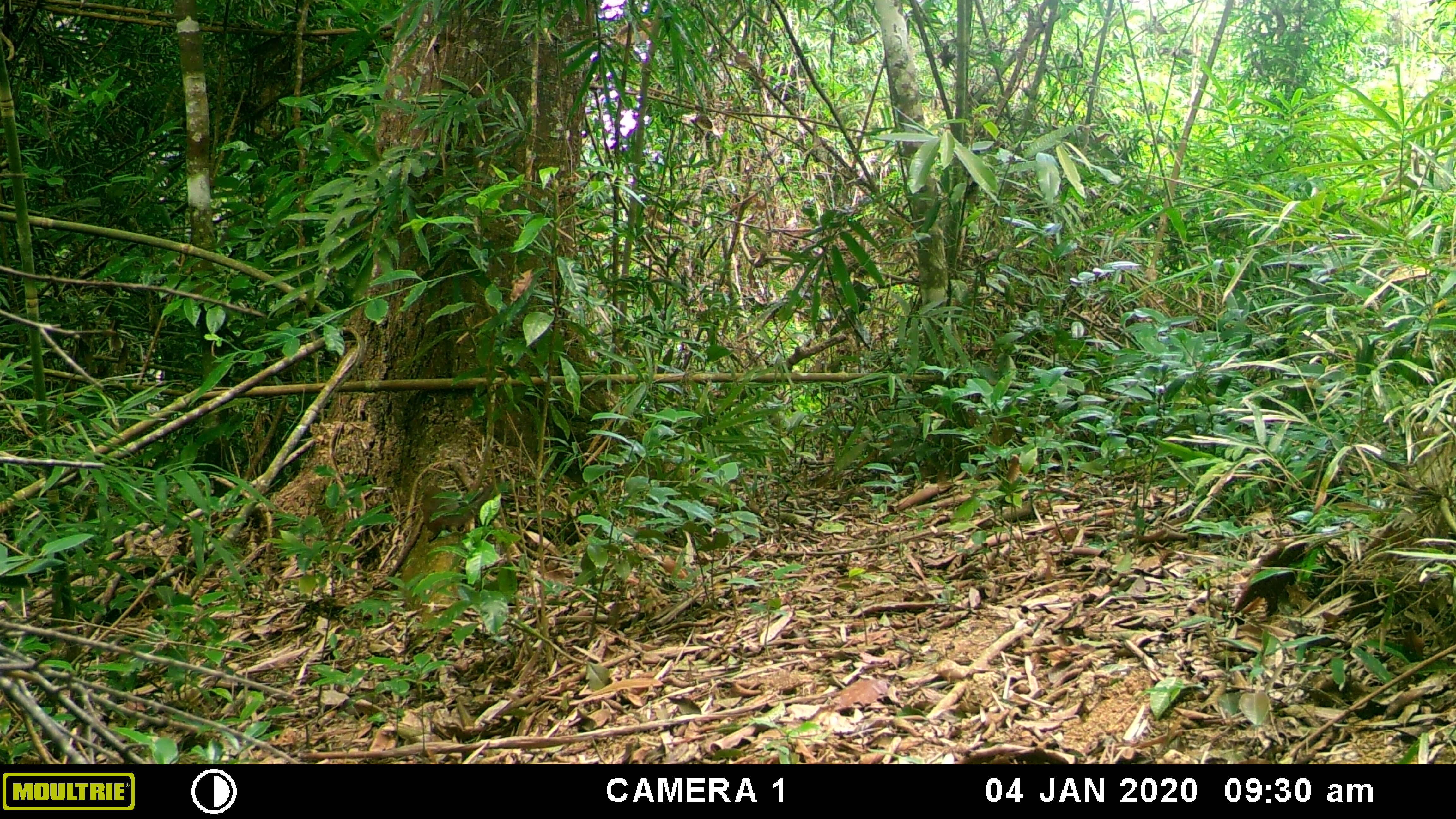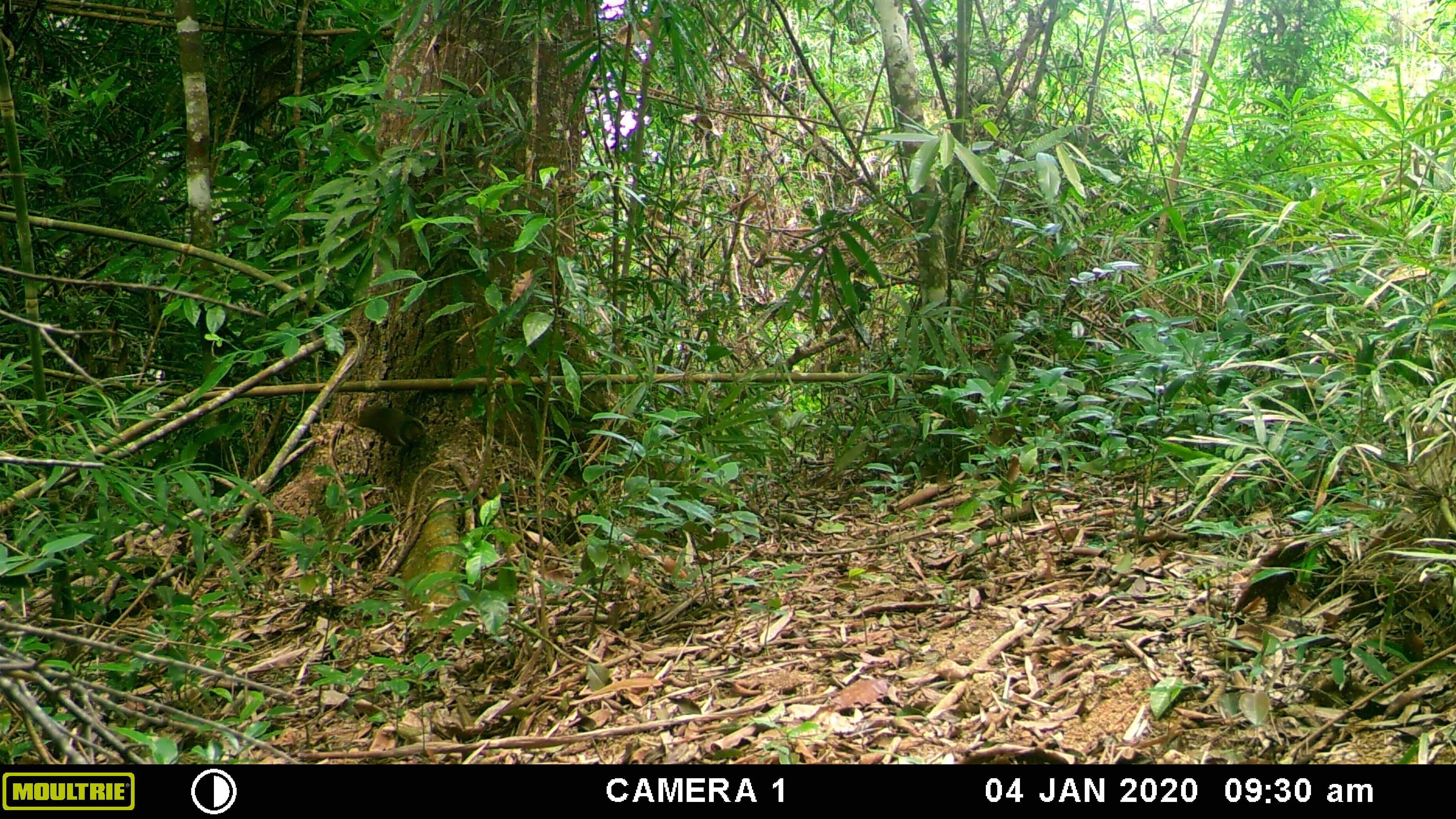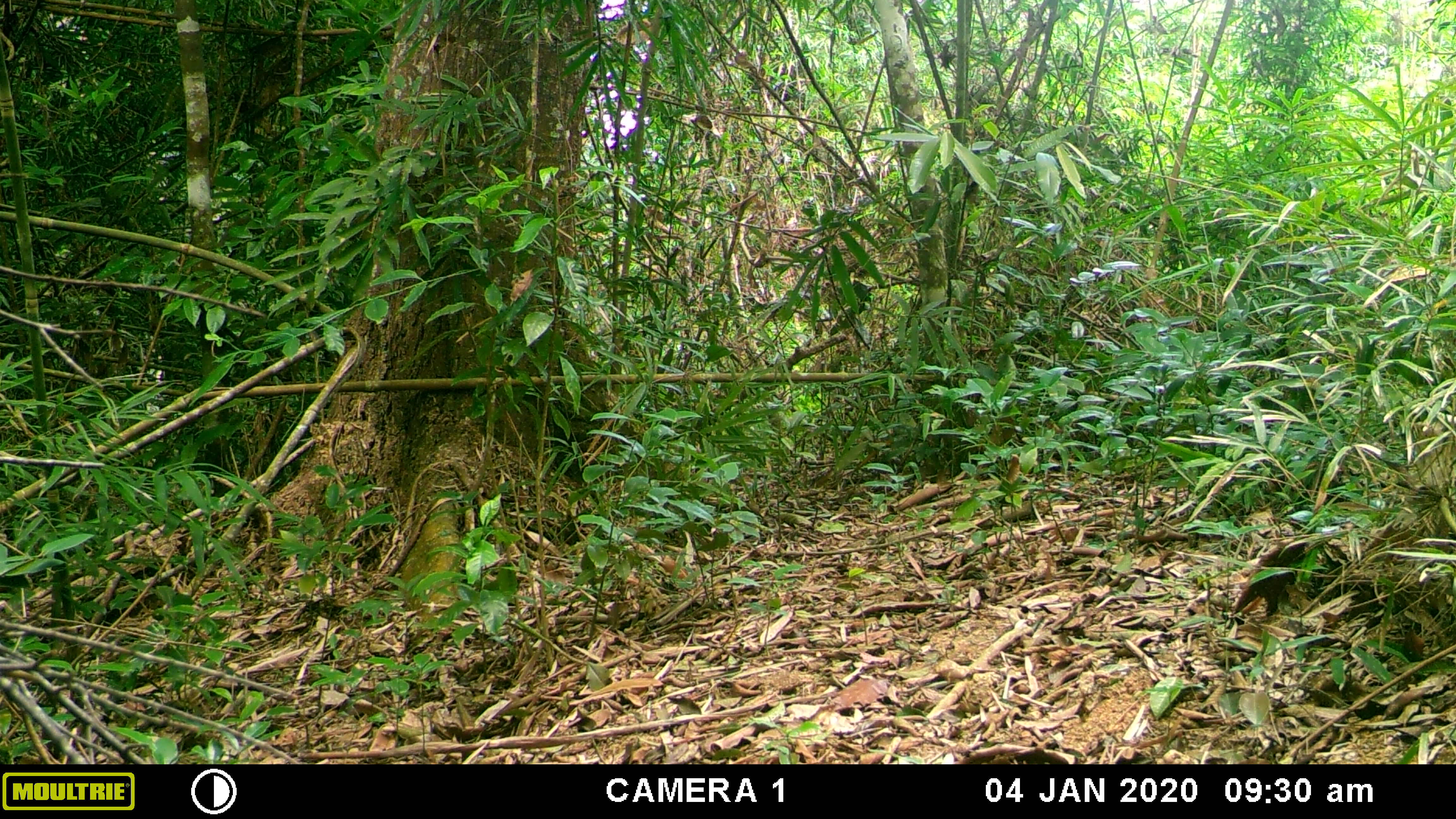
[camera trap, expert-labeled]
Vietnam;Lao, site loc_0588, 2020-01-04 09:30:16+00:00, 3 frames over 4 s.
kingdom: Animalia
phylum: Chordata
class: Mammalia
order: Rodentia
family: Sciuridae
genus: Dremomys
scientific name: Dremomys rufigenis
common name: red-cheeked squirrel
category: red cheeked squirrel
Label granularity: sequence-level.